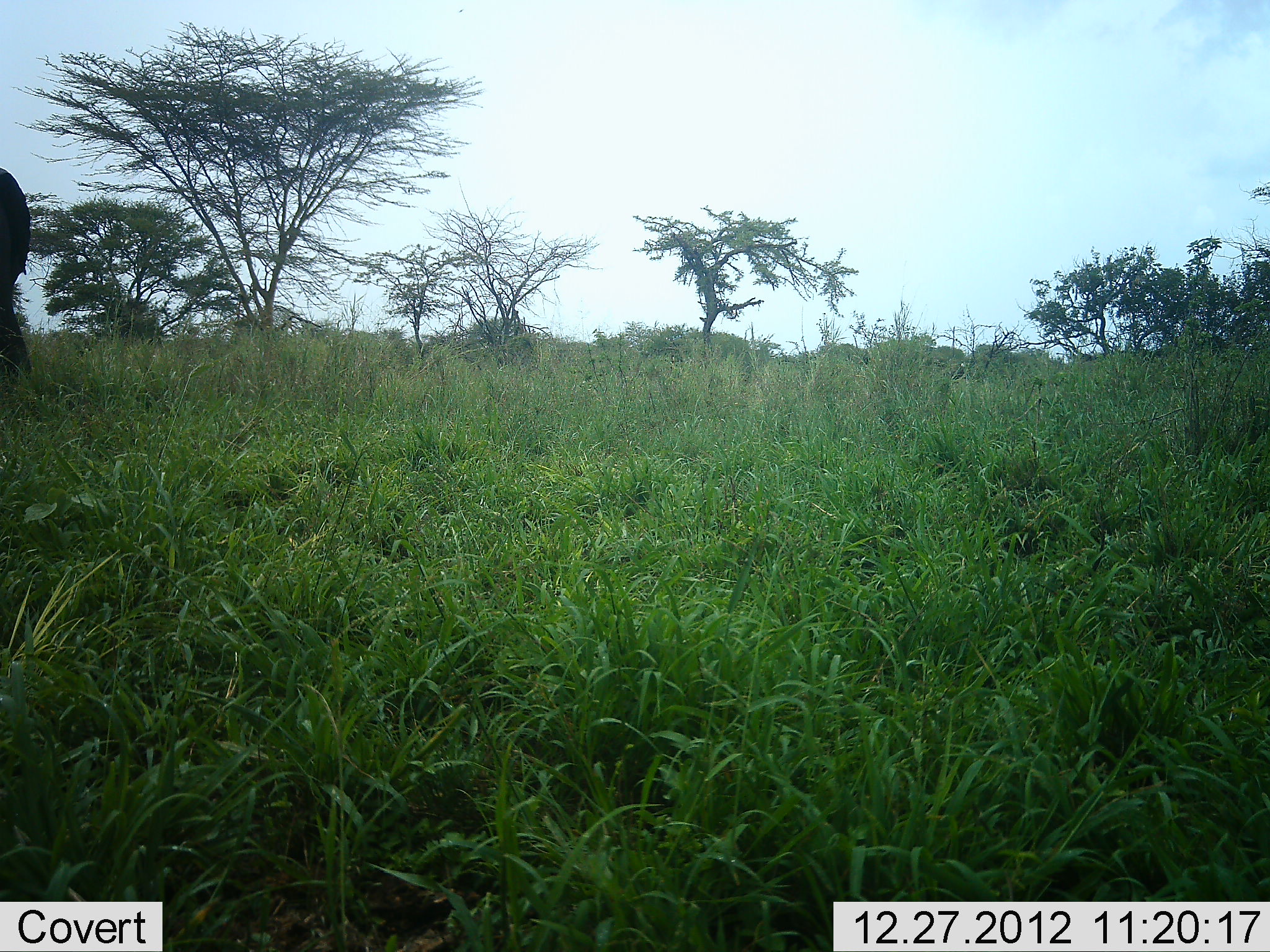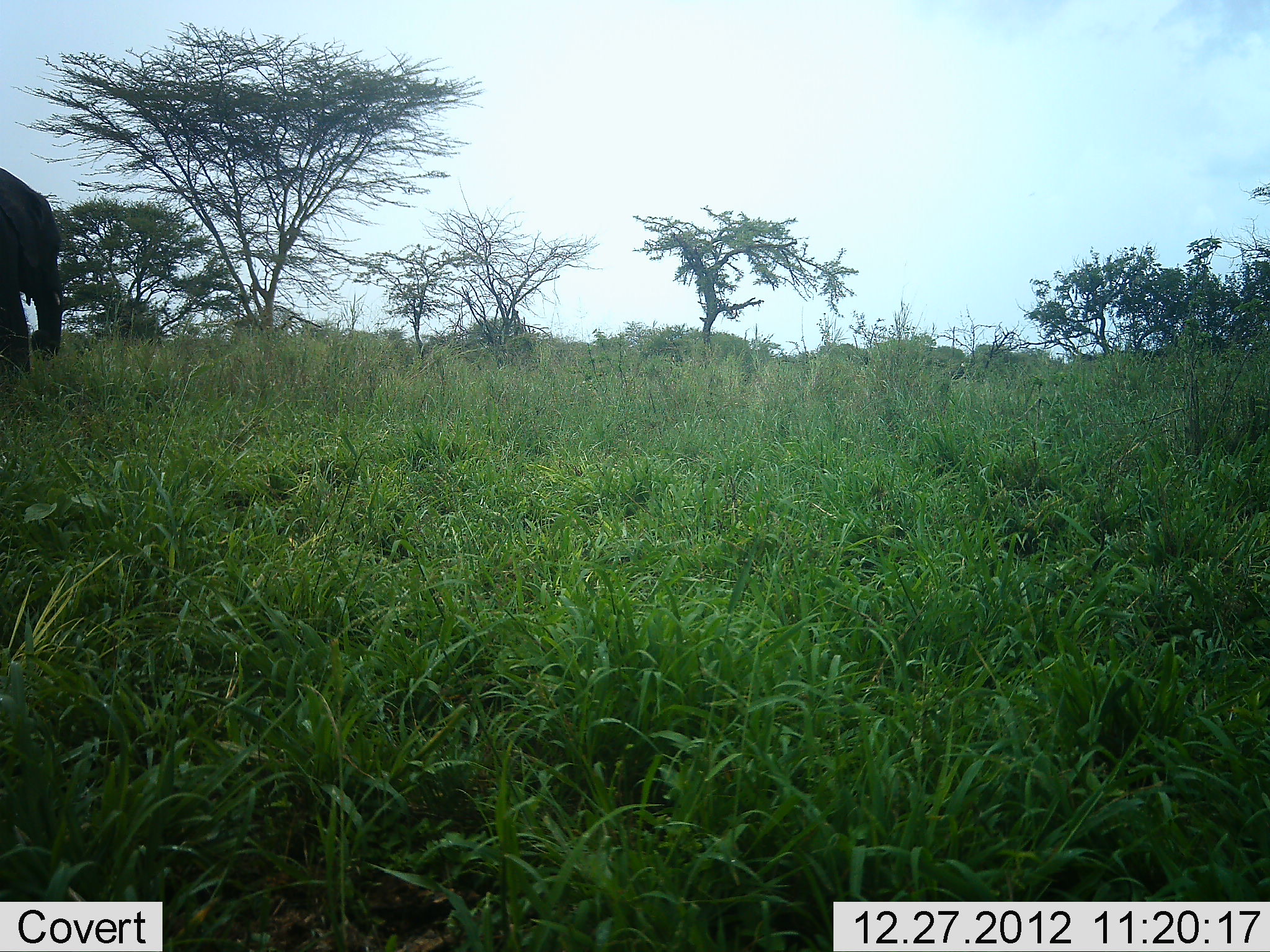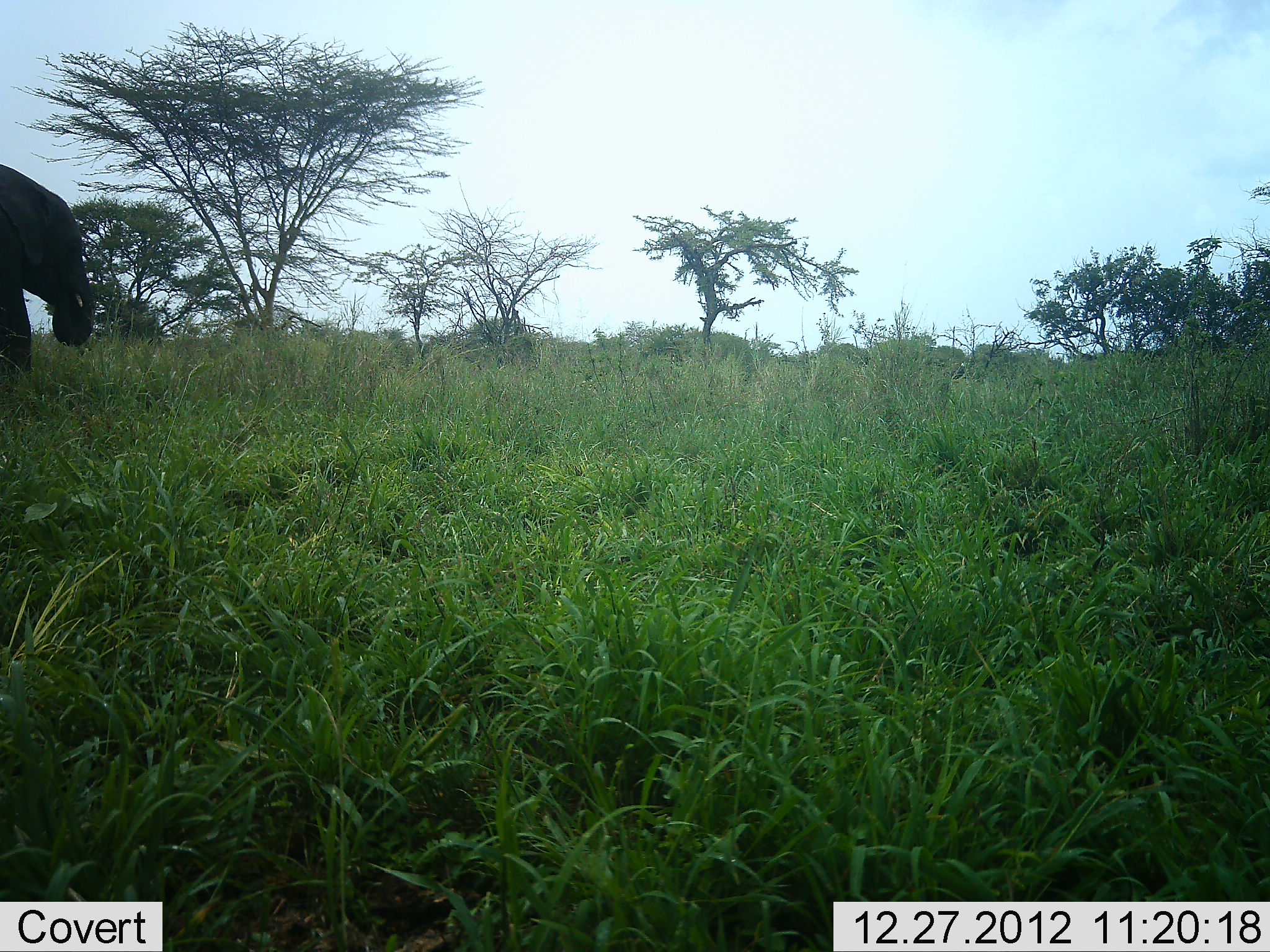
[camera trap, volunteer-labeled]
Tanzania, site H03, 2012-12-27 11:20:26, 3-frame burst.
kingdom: Animalia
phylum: Chordata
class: Mammalia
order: Proboscidea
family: Elephantidae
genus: Loxodonta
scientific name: Loxodonta africana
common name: african bush elephant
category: elephant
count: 1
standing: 39%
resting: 0%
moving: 26%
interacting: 0%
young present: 0%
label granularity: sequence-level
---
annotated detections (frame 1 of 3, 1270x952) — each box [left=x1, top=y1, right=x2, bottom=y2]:
animal: [left=0, top=169, right=31, bottom=378]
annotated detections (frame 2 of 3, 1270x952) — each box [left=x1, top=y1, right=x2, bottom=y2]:
animal: [left=0, top=169, right=63, bottom=378]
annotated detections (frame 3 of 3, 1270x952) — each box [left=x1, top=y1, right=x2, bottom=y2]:
animal: [left=0, top=164, right=94, bottom=386]